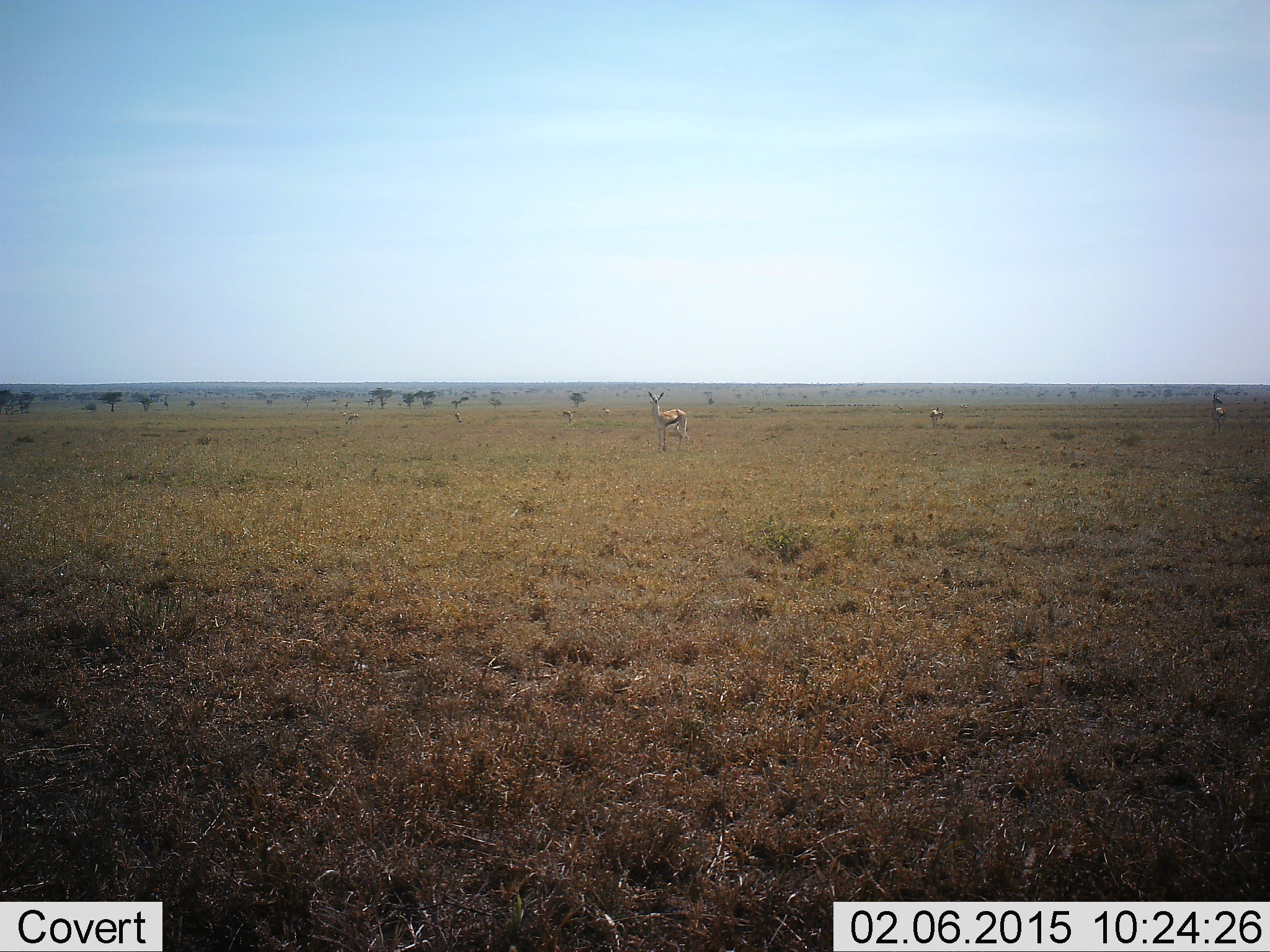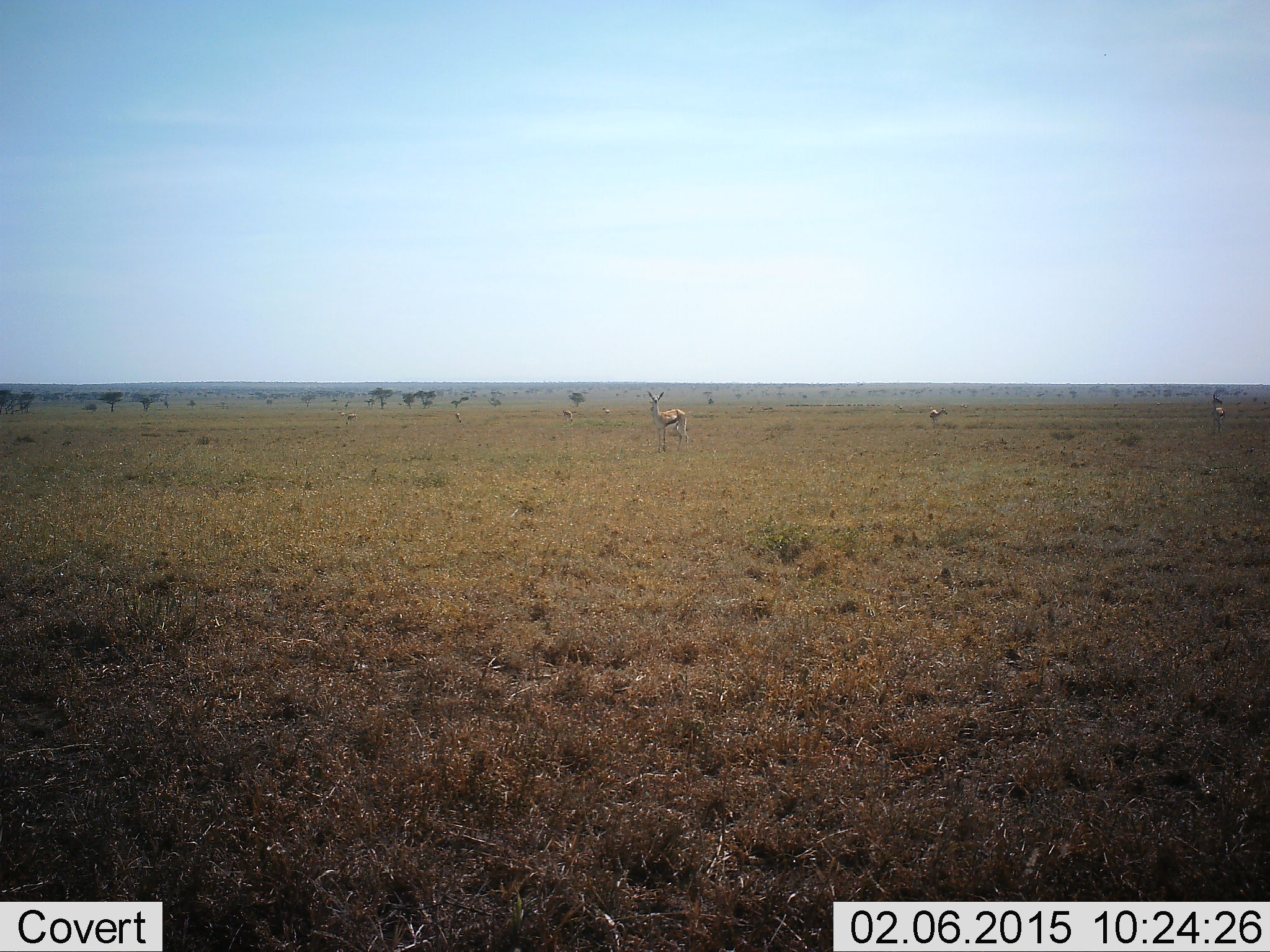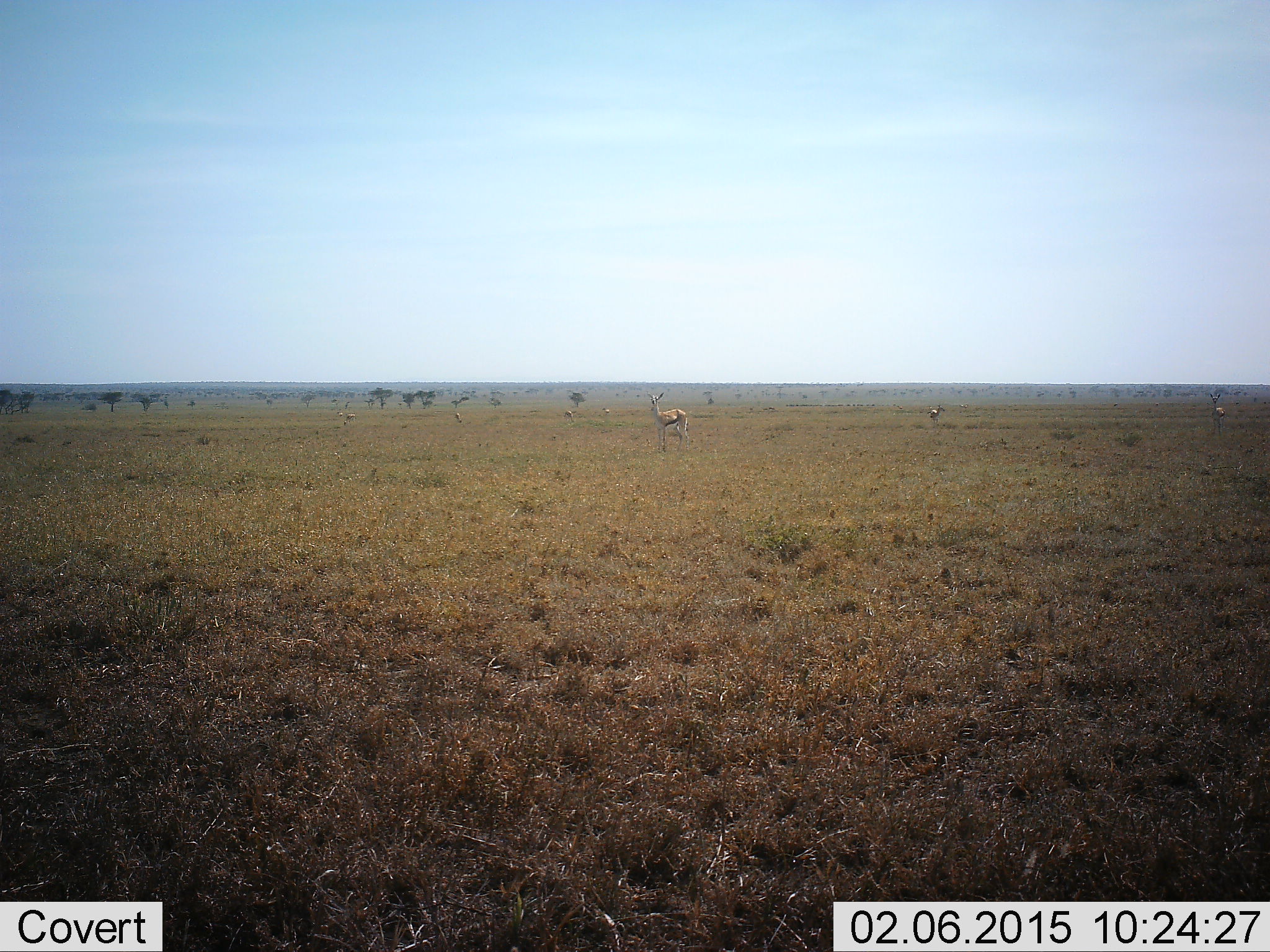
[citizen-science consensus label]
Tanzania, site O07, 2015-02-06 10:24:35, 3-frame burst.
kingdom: Animalia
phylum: Chordata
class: Mammalia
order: Artiodactyla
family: Bovidae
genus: Eudorcas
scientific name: Eudorcas thomsonii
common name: thomson's gazelle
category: gazellethomsons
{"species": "gazellethomsons (thomson's gazelle) (Eudorcas thomsonii)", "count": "3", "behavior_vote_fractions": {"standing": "90%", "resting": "0%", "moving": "30%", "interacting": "0%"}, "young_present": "0%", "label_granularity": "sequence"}